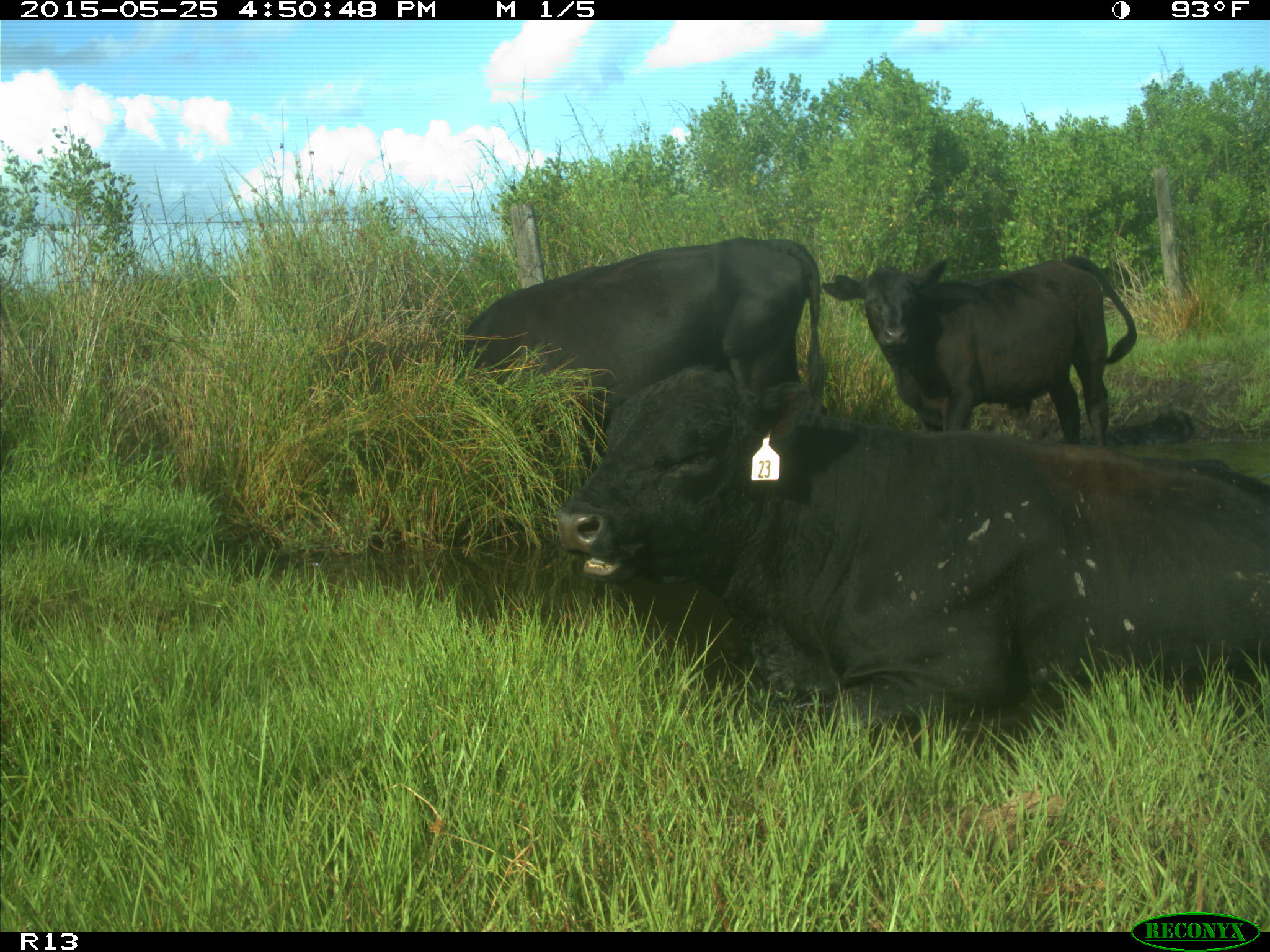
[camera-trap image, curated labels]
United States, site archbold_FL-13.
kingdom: Animalia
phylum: Chordata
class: Mammalia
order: Artiodactyla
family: Bovidae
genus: Bos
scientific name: Bos taurus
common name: domestic cow